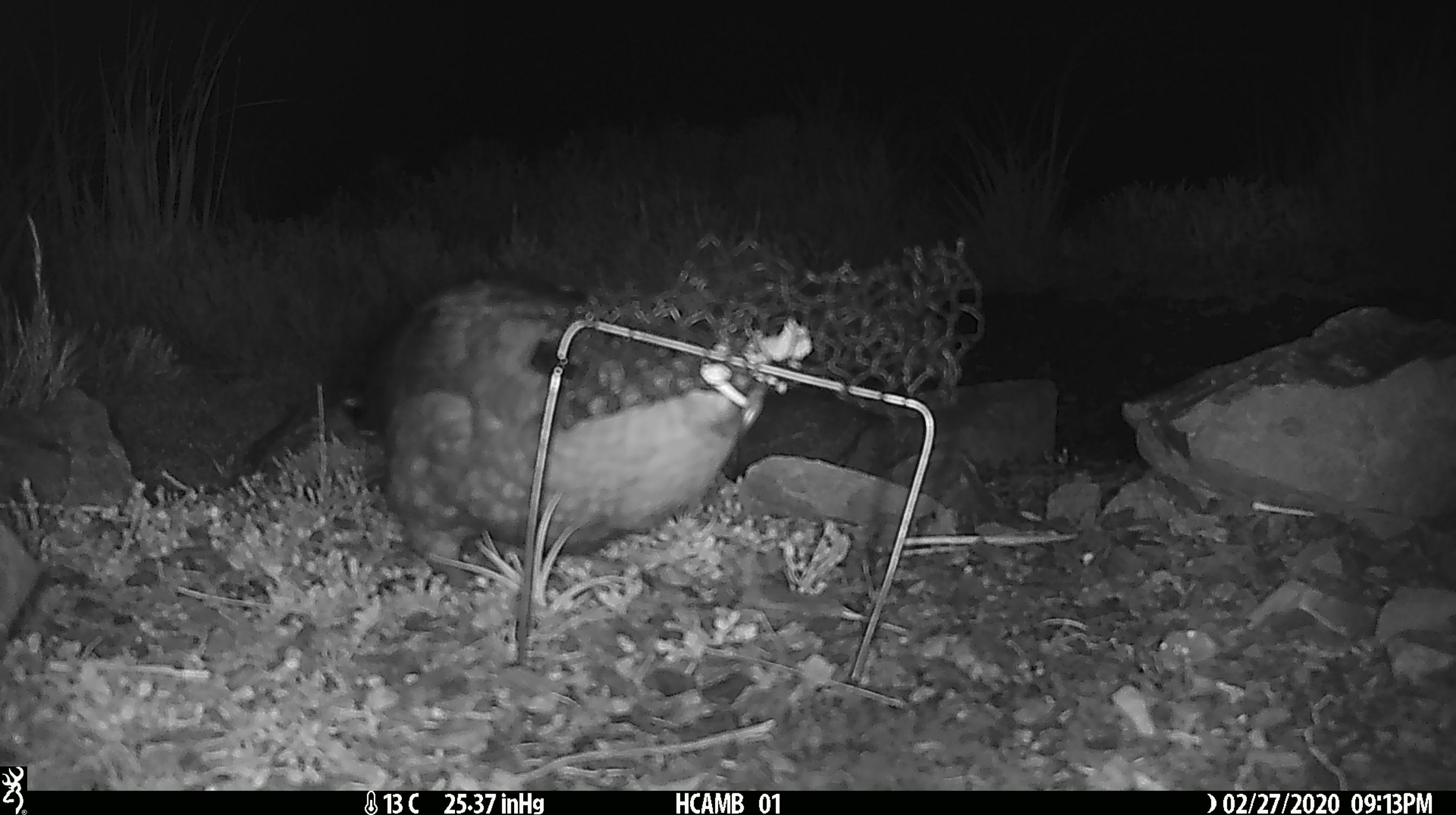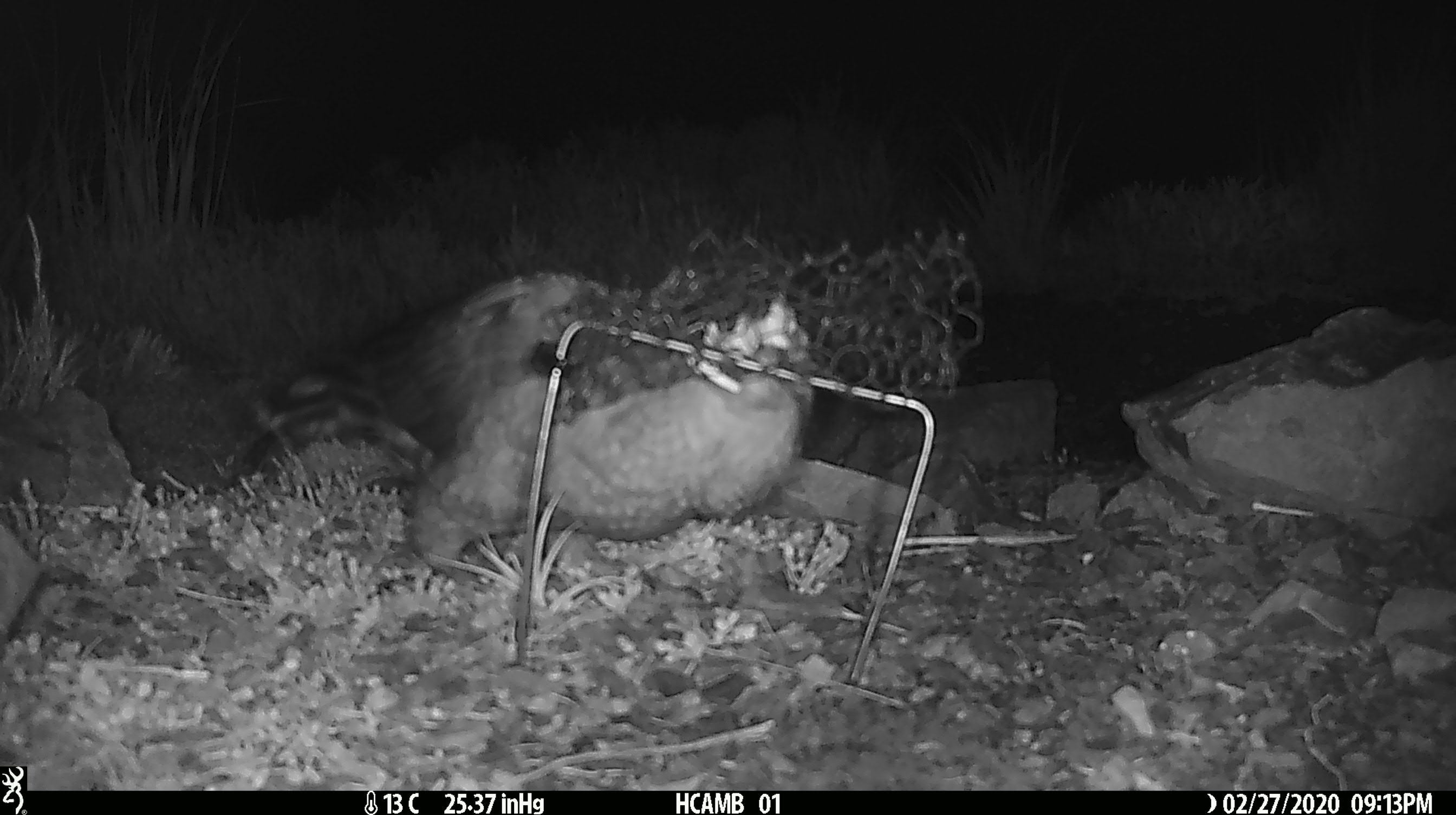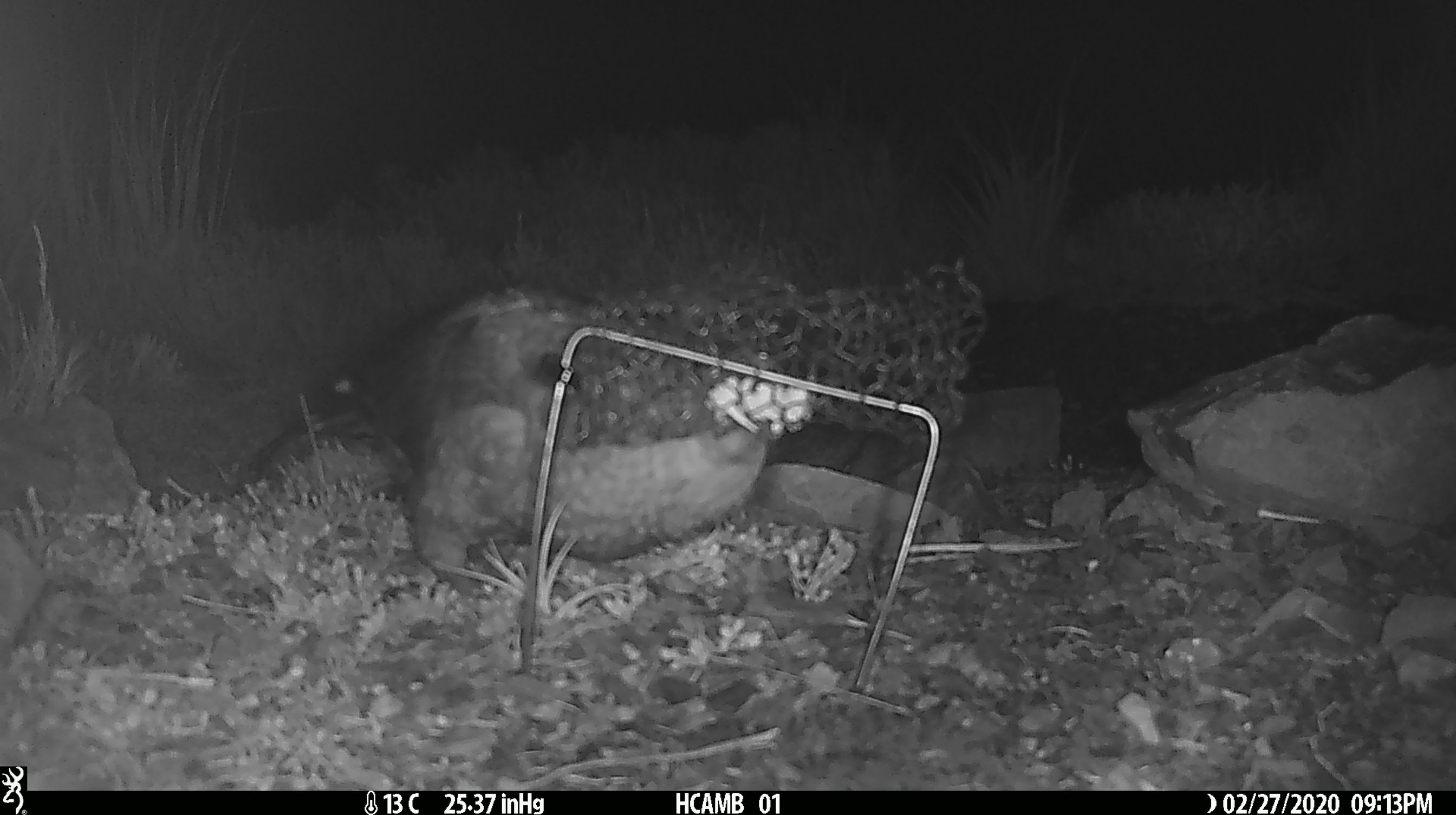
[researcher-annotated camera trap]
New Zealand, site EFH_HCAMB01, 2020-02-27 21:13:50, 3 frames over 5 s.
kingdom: Animalia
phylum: Chordata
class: Aves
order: Psittaciformes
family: Strigopidae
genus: Nestor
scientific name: Nestor notabilis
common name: kea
Kea (Nestor notabilis).